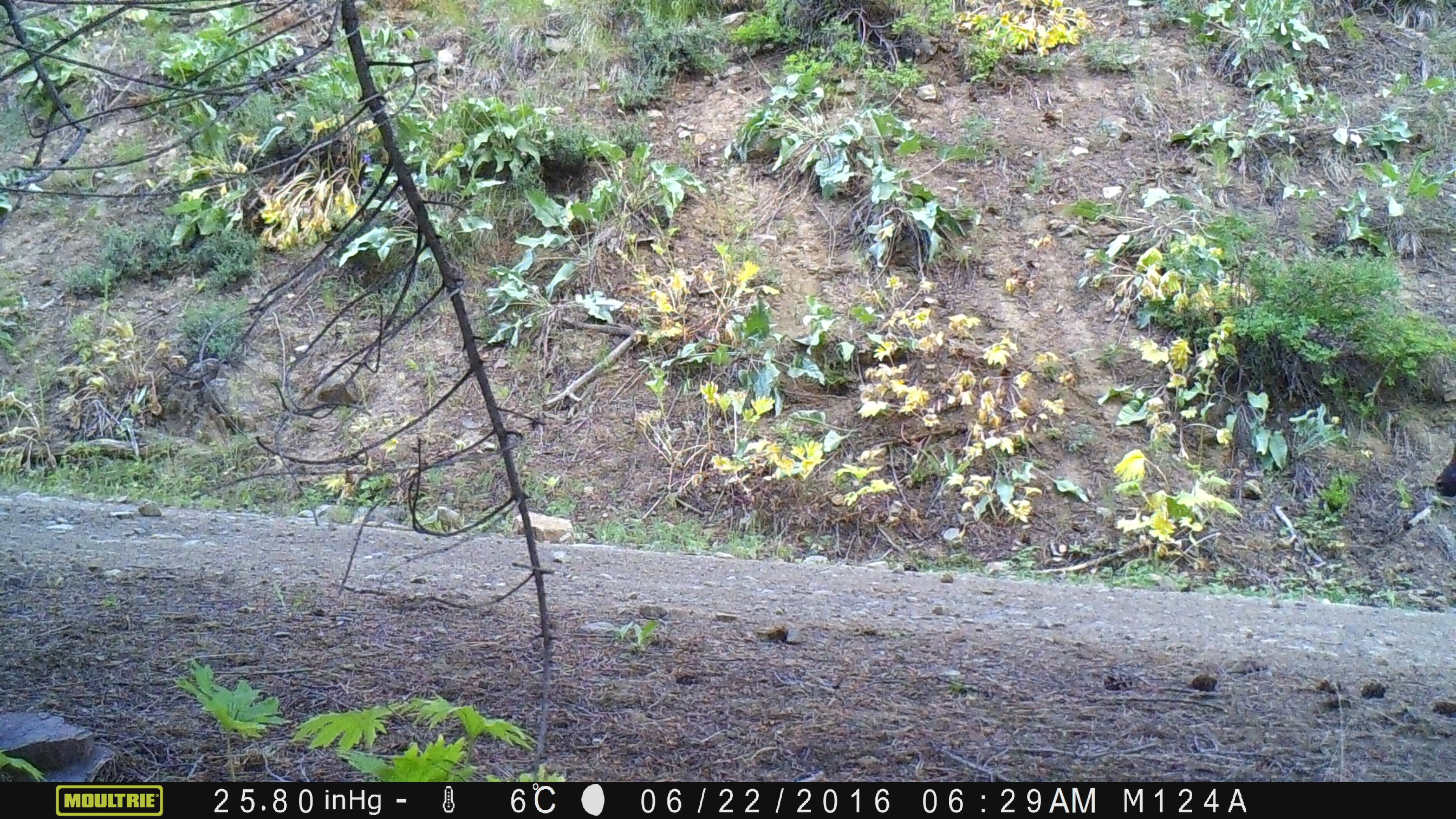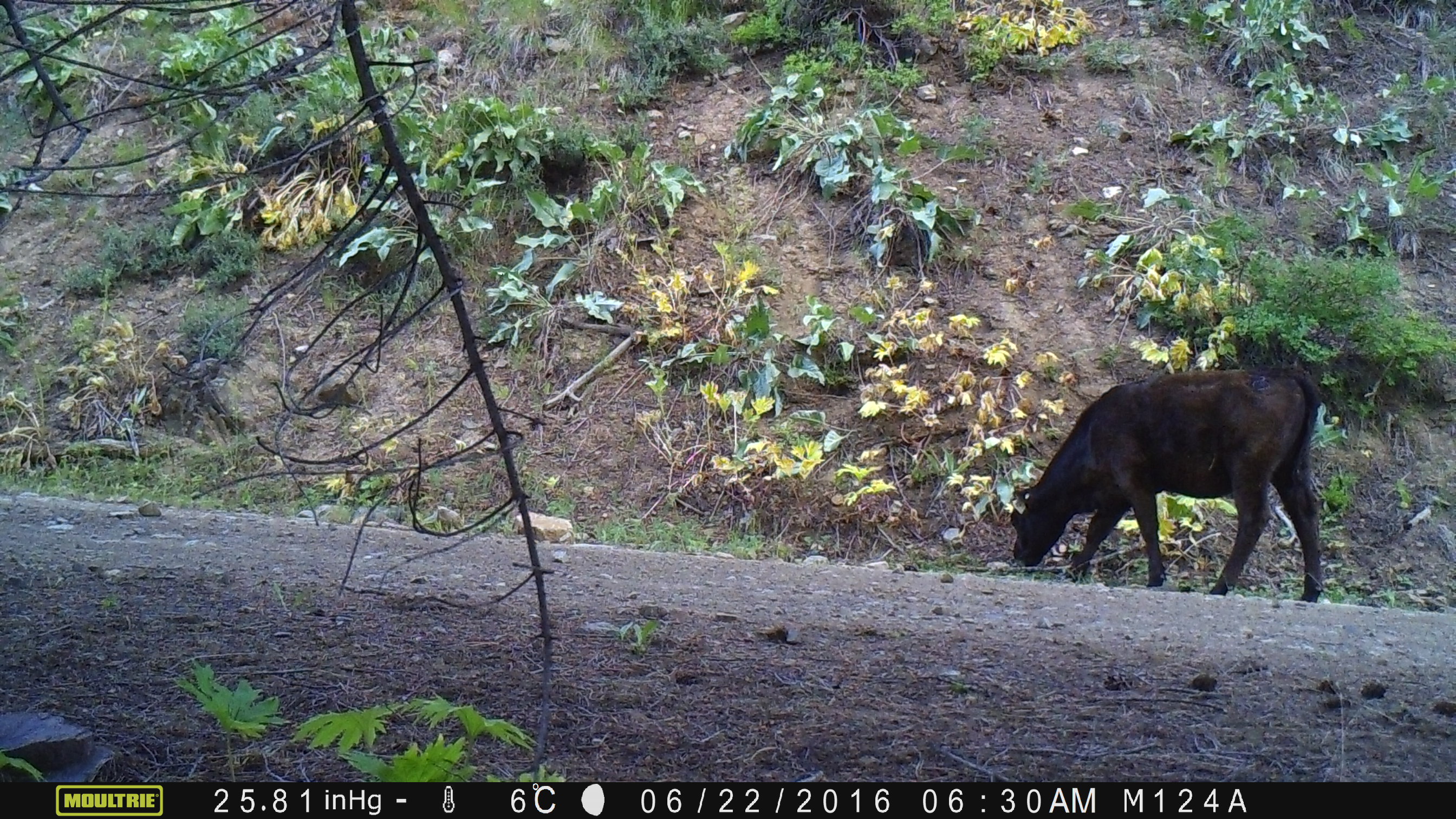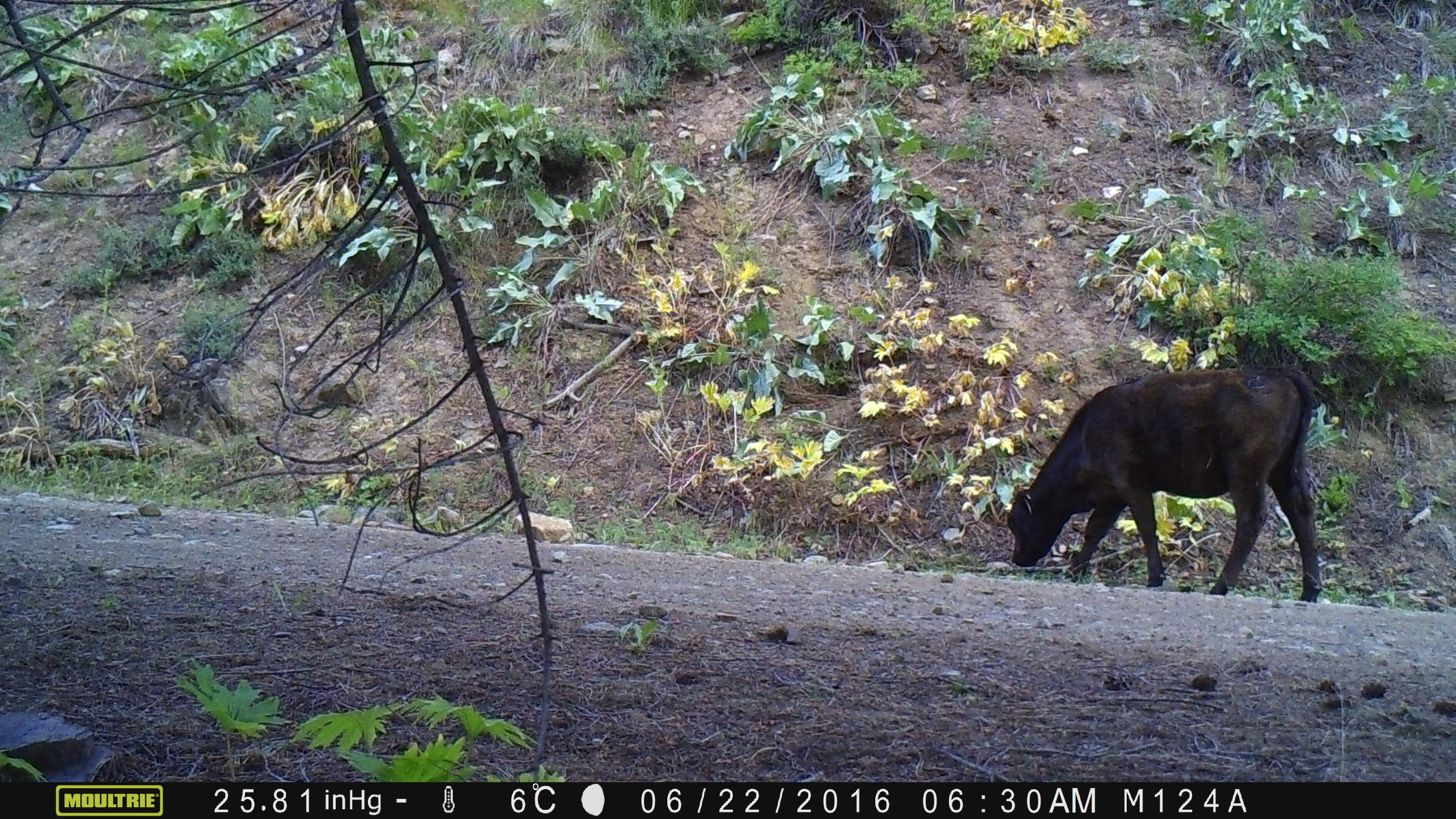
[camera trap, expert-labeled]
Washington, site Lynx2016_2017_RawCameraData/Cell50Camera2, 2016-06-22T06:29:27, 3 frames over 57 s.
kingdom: Animalia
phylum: Chordata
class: Mammalia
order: Artiodactyla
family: Bovidae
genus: Bos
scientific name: Bos taurus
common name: domestic cattle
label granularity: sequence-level